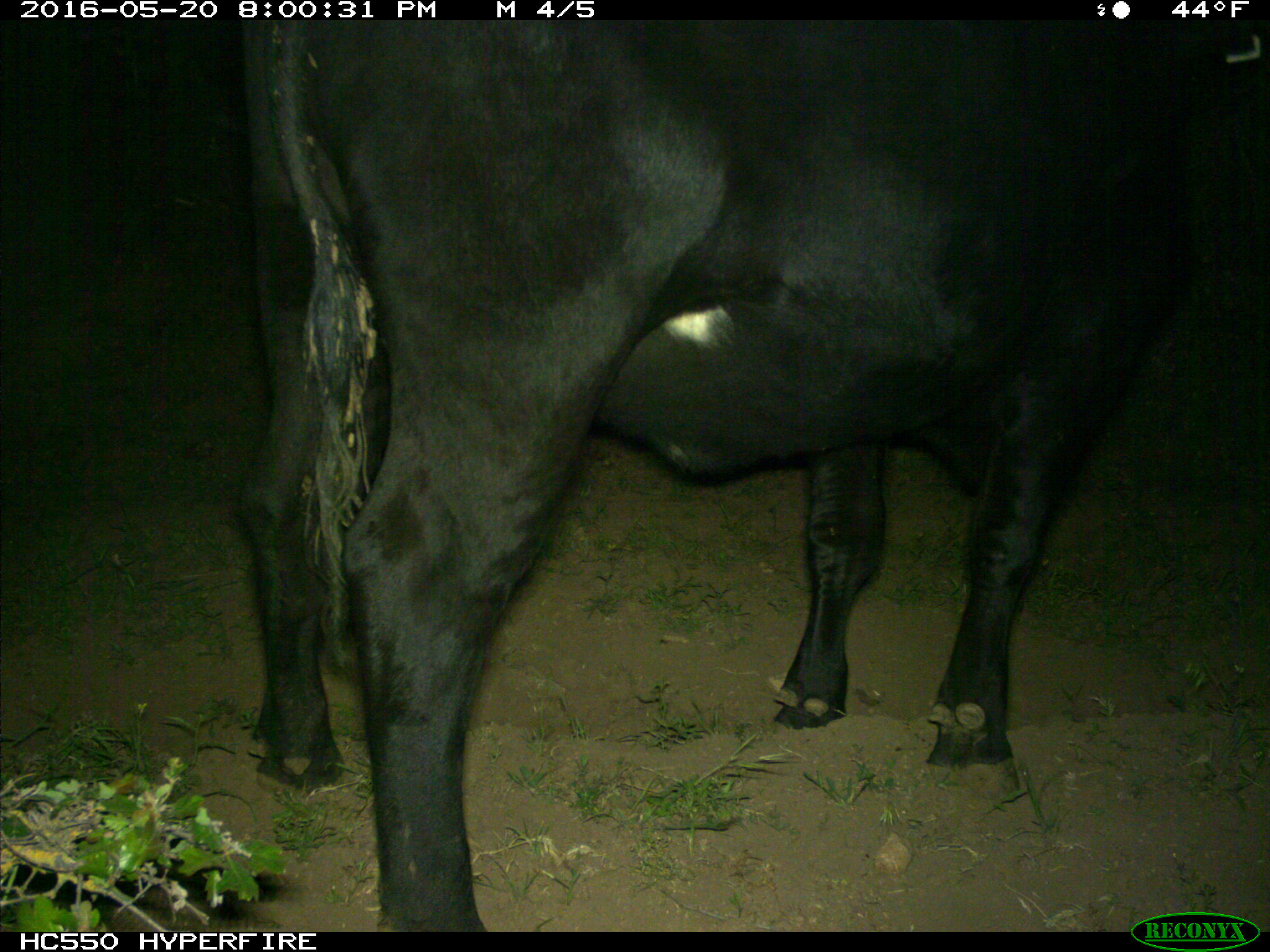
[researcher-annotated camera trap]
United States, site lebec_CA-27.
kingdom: Animalia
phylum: Chordata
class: Mammalia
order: Artiodactyla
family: Bovidae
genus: Bos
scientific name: Bos taurus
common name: domestic cow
Bos taurus (domestic cow).